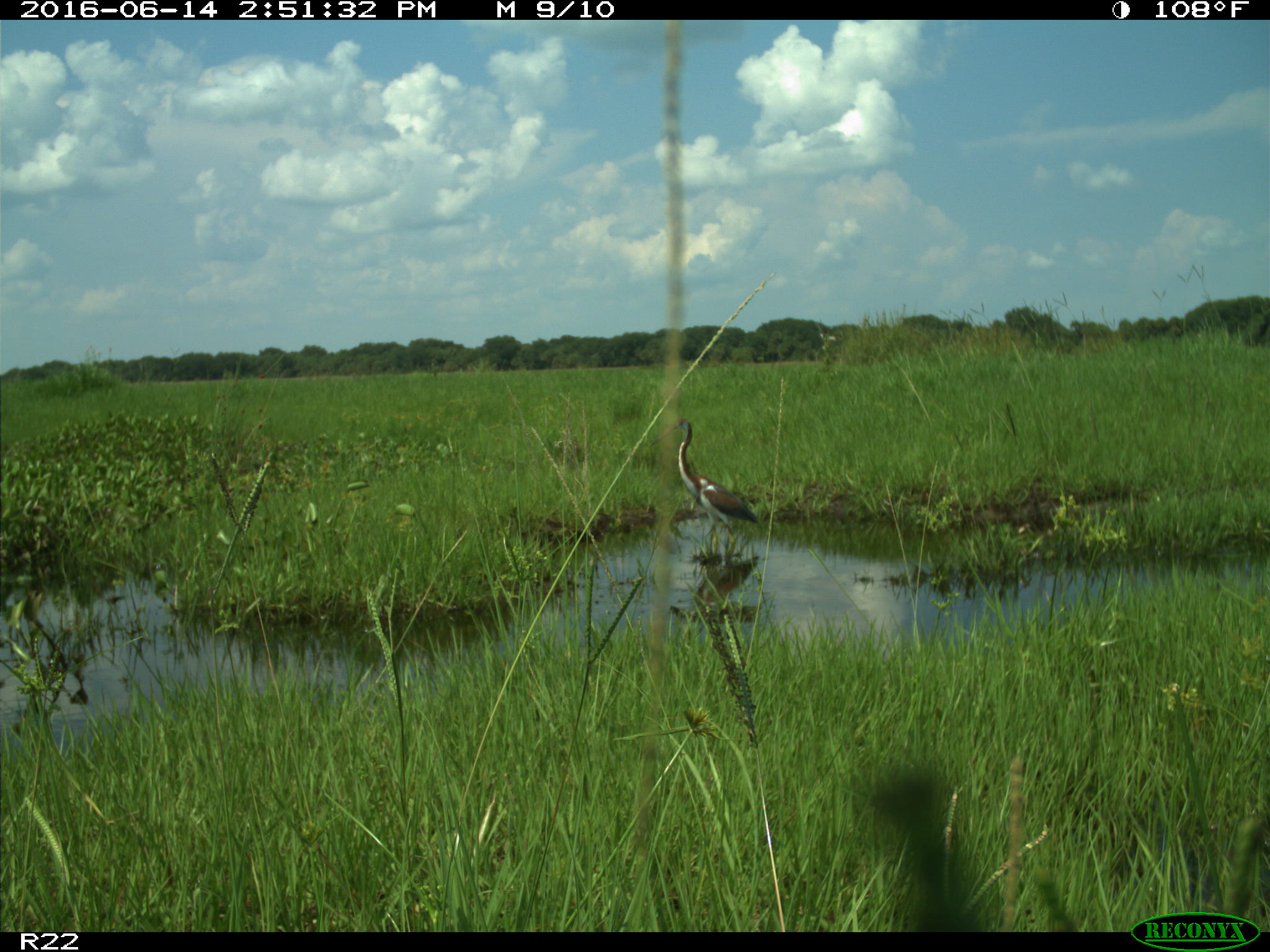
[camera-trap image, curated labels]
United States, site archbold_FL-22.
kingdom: Animalia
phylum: Chordata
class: Aves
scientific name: Aves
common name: birds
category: unidentified bird